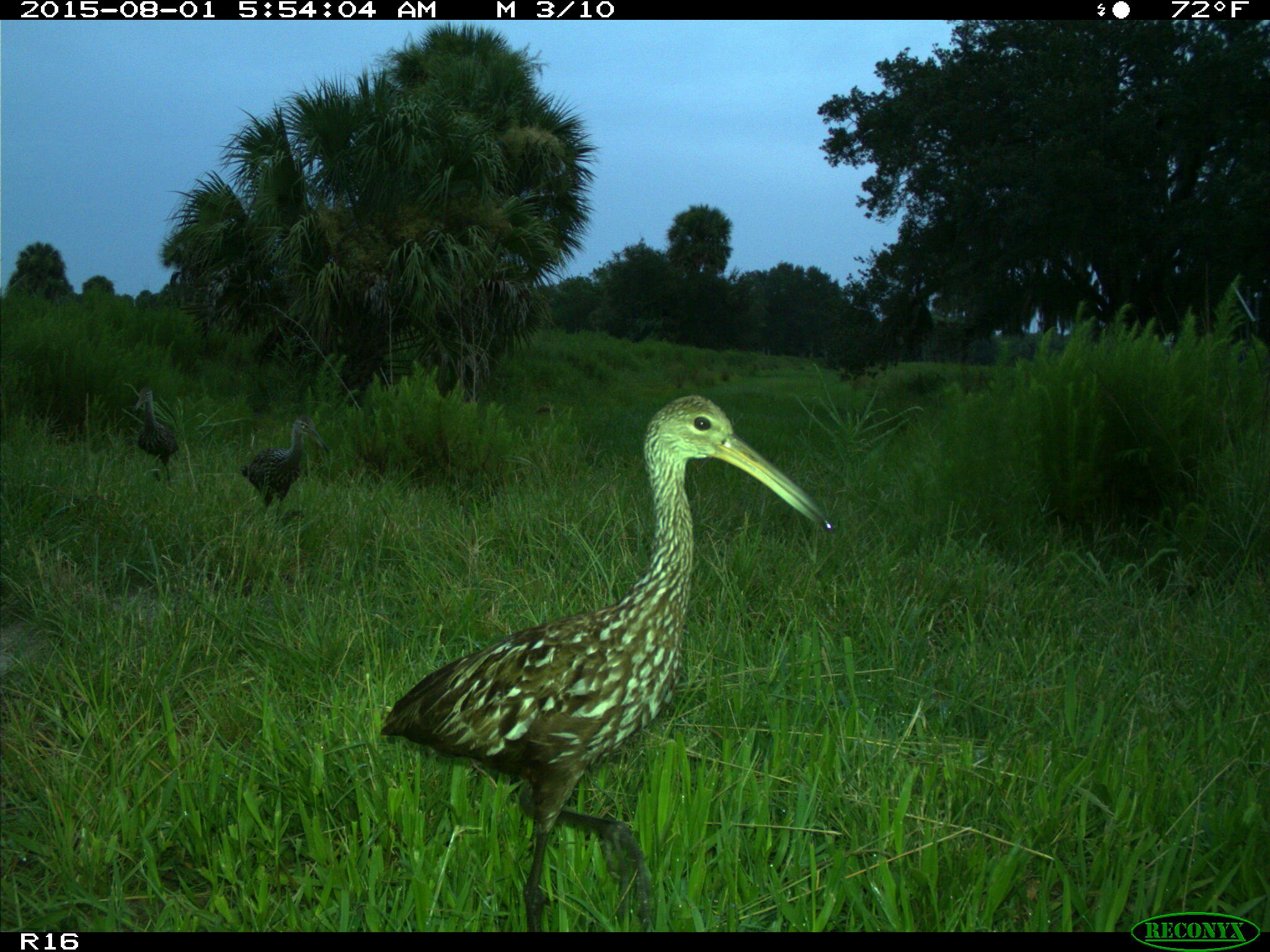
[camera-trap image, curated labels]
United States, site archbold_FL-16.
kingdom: Animalia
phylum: Chordata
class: Aves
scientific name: Aves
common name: birds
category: unidentified bird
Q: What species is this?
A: Unidentified bird (birds) (Aves).